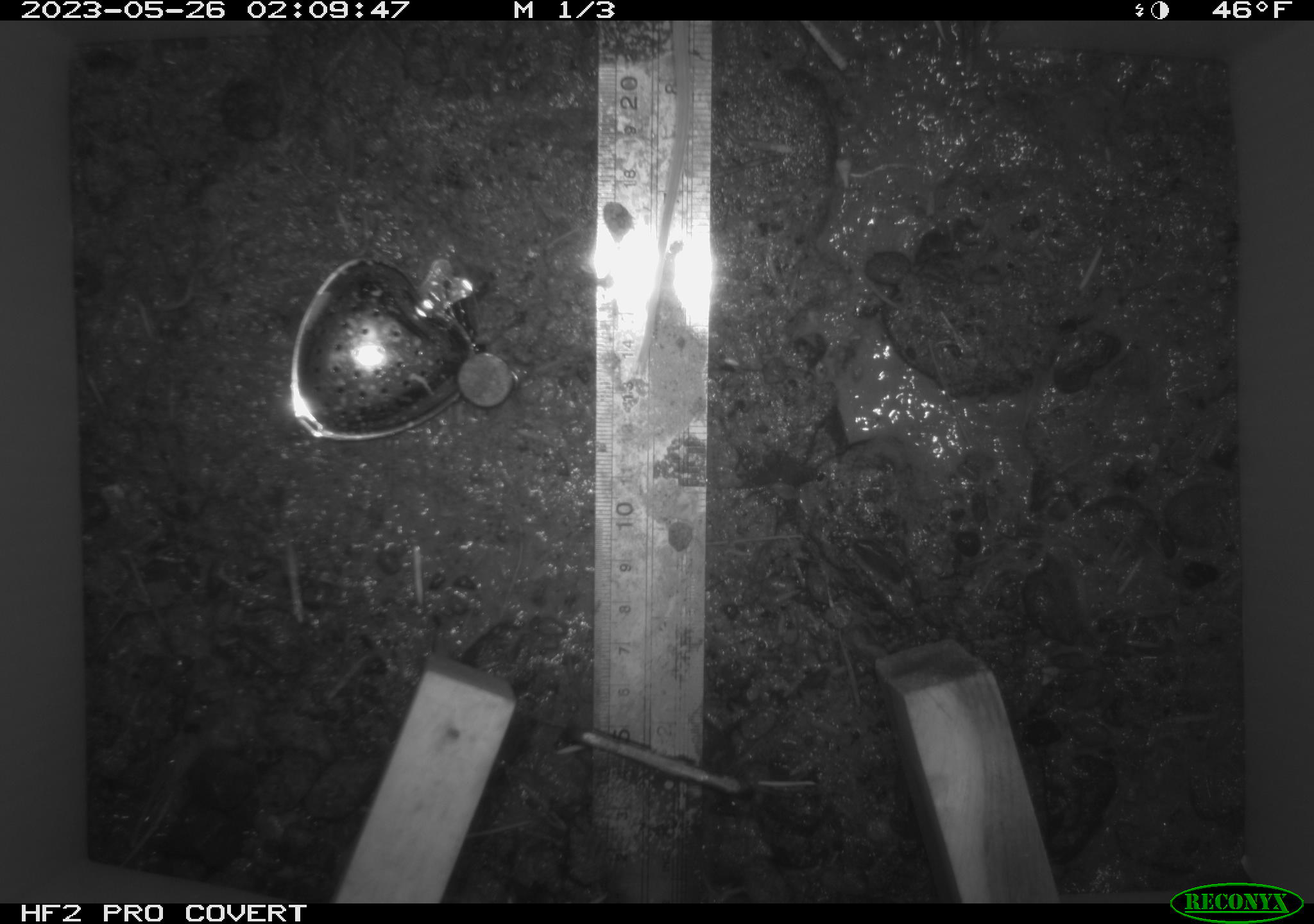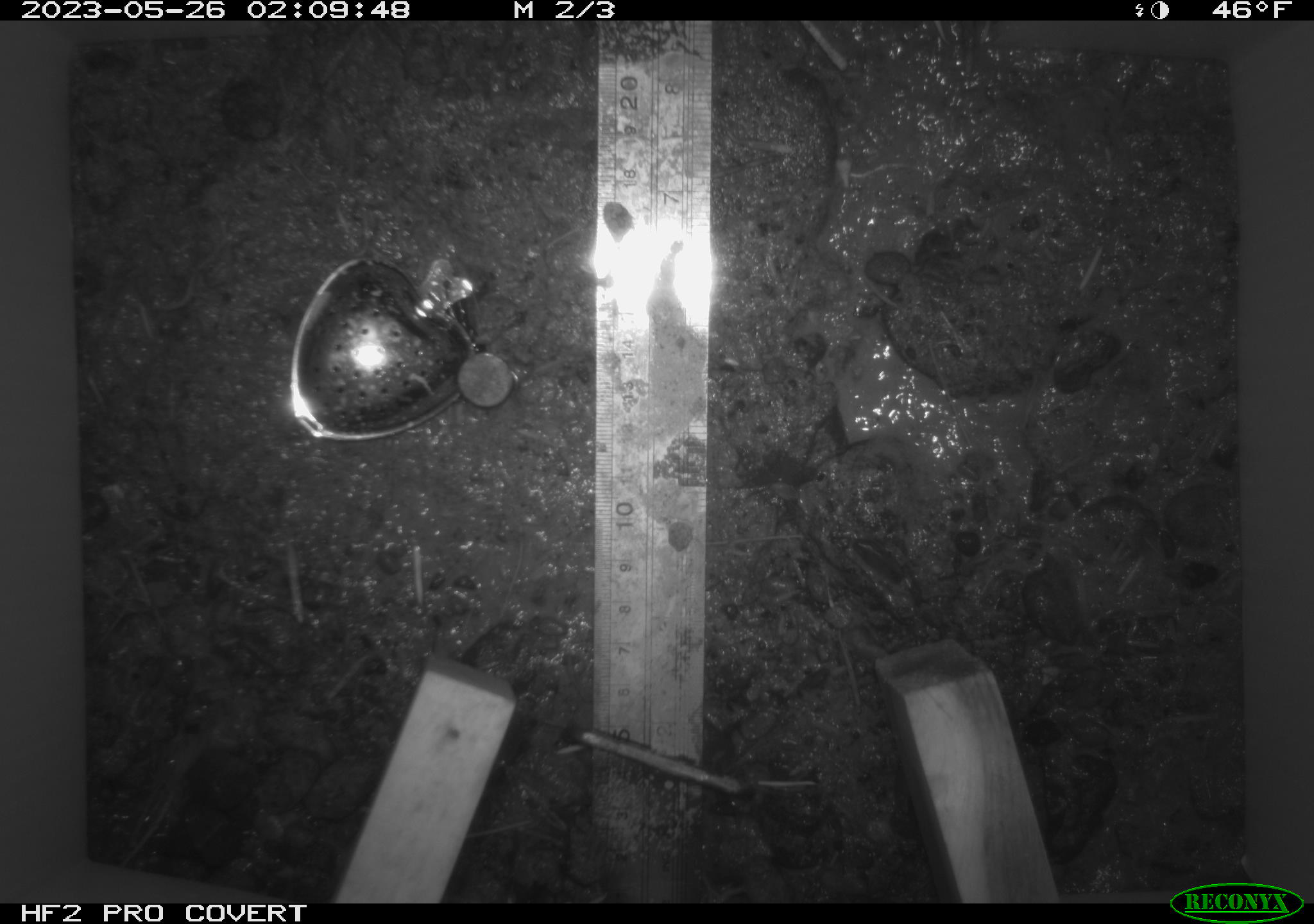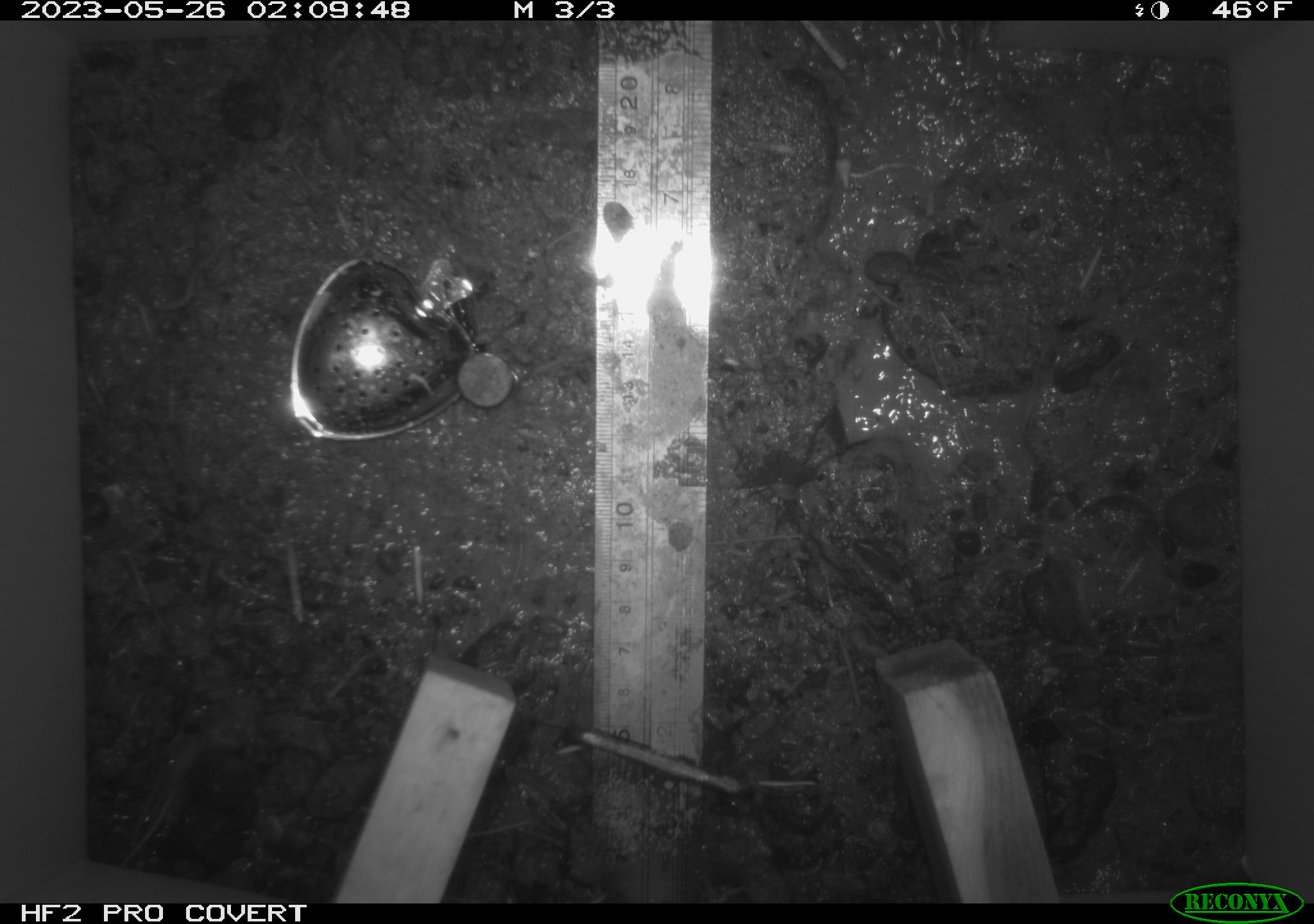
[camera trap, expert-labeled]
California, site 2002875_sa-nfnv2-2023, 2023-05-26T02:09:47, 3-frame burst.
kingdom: Animalia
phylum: Chordata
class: Mammalia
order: Rodentia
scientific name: Rodentia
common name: mouse species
Mouse species (Rodentia).